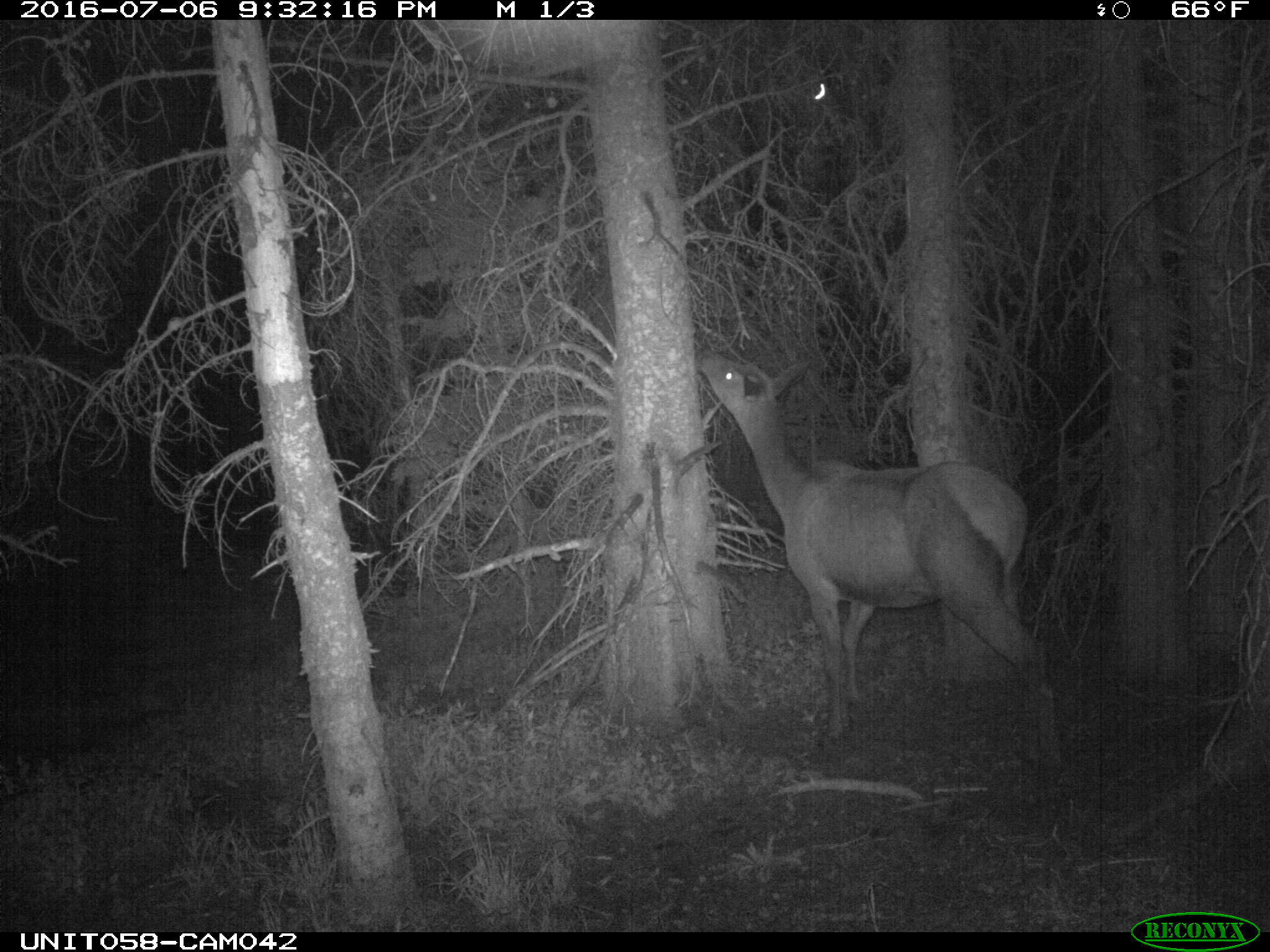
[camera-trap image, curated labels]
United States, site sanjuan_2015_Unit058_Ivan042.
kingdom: Animalia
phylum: Chordata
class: Mammalia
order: Artiodactyla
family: Cervidae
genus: Cervus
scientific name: Cervus elaphus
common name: red deer